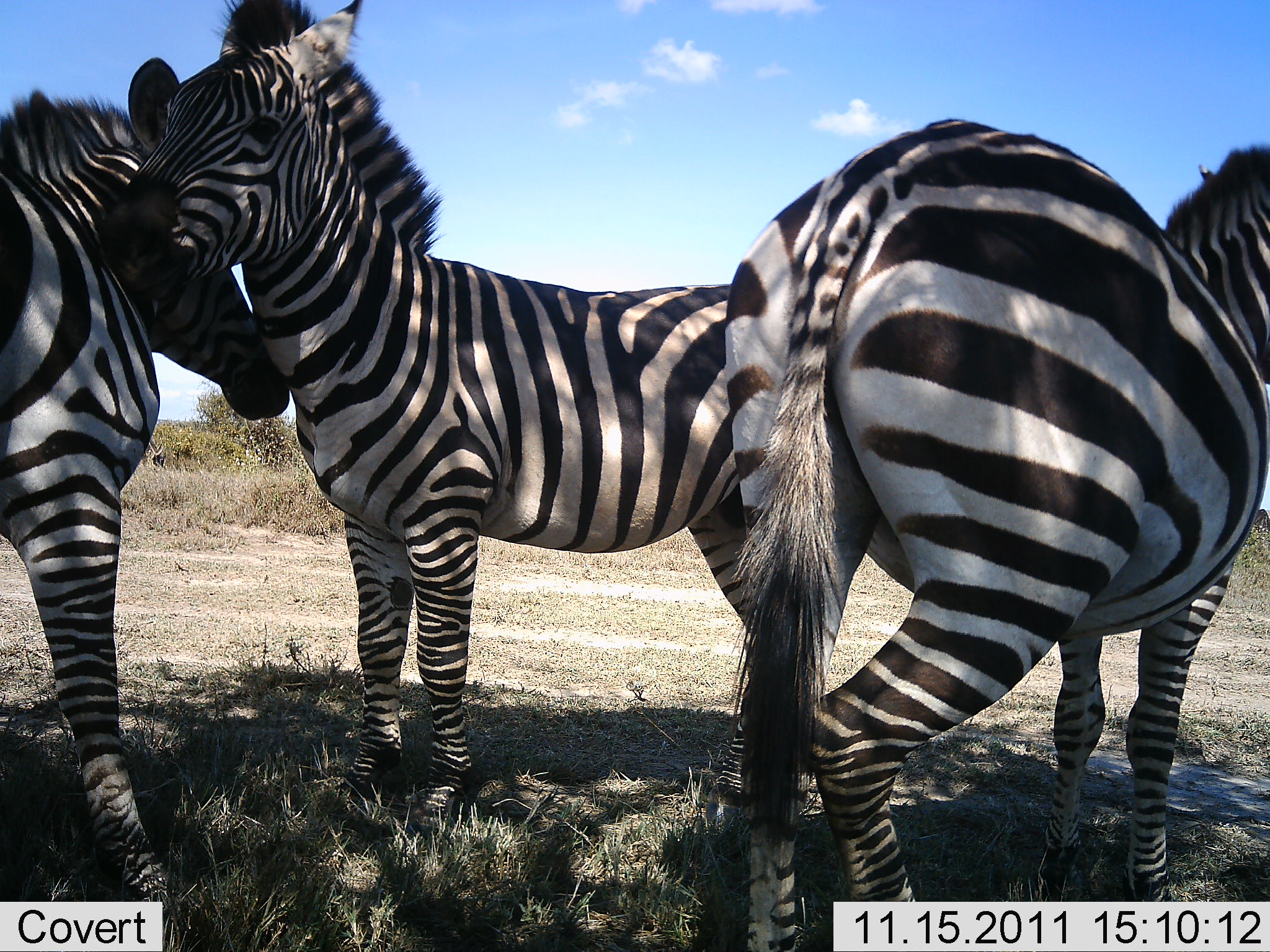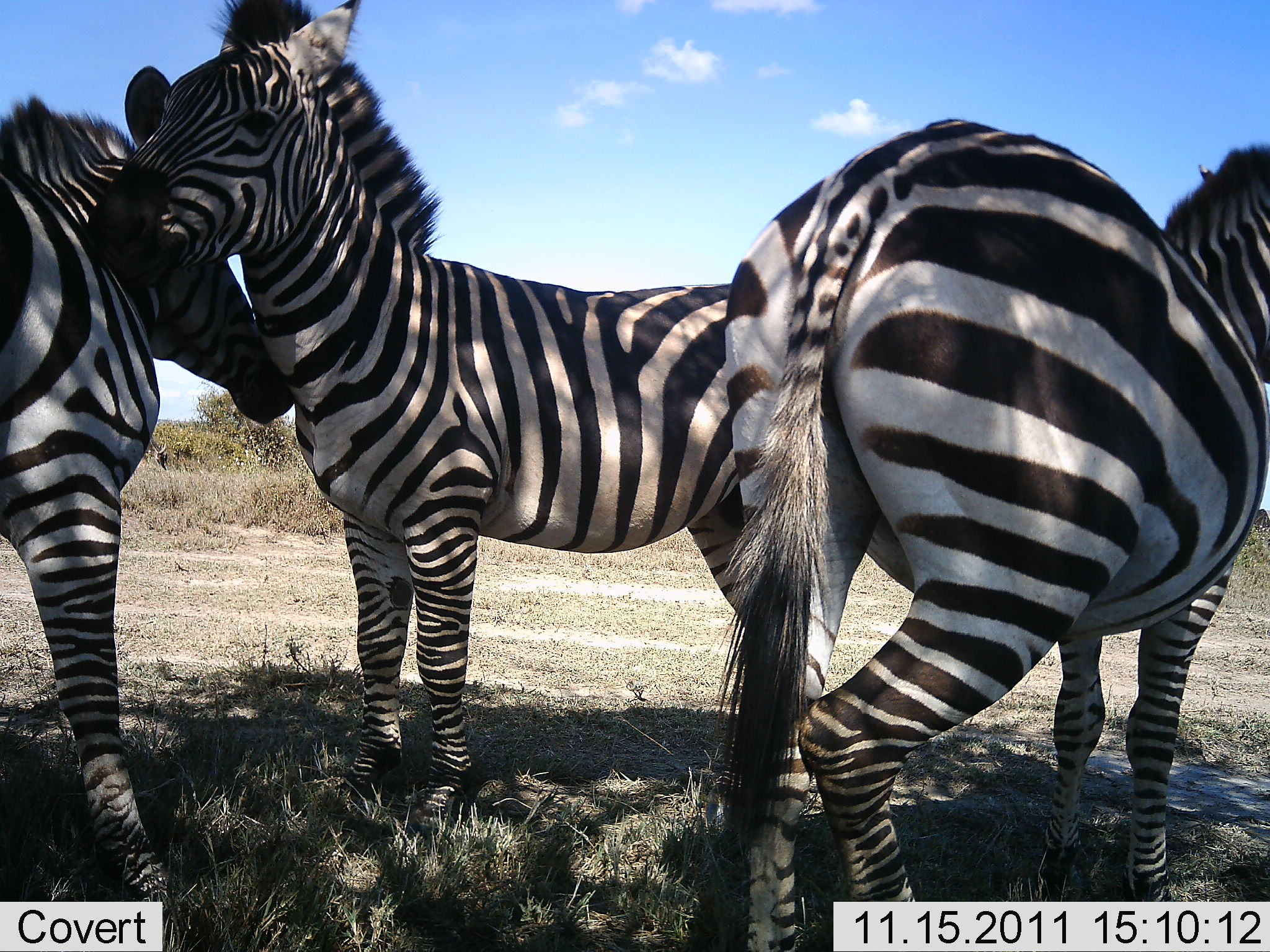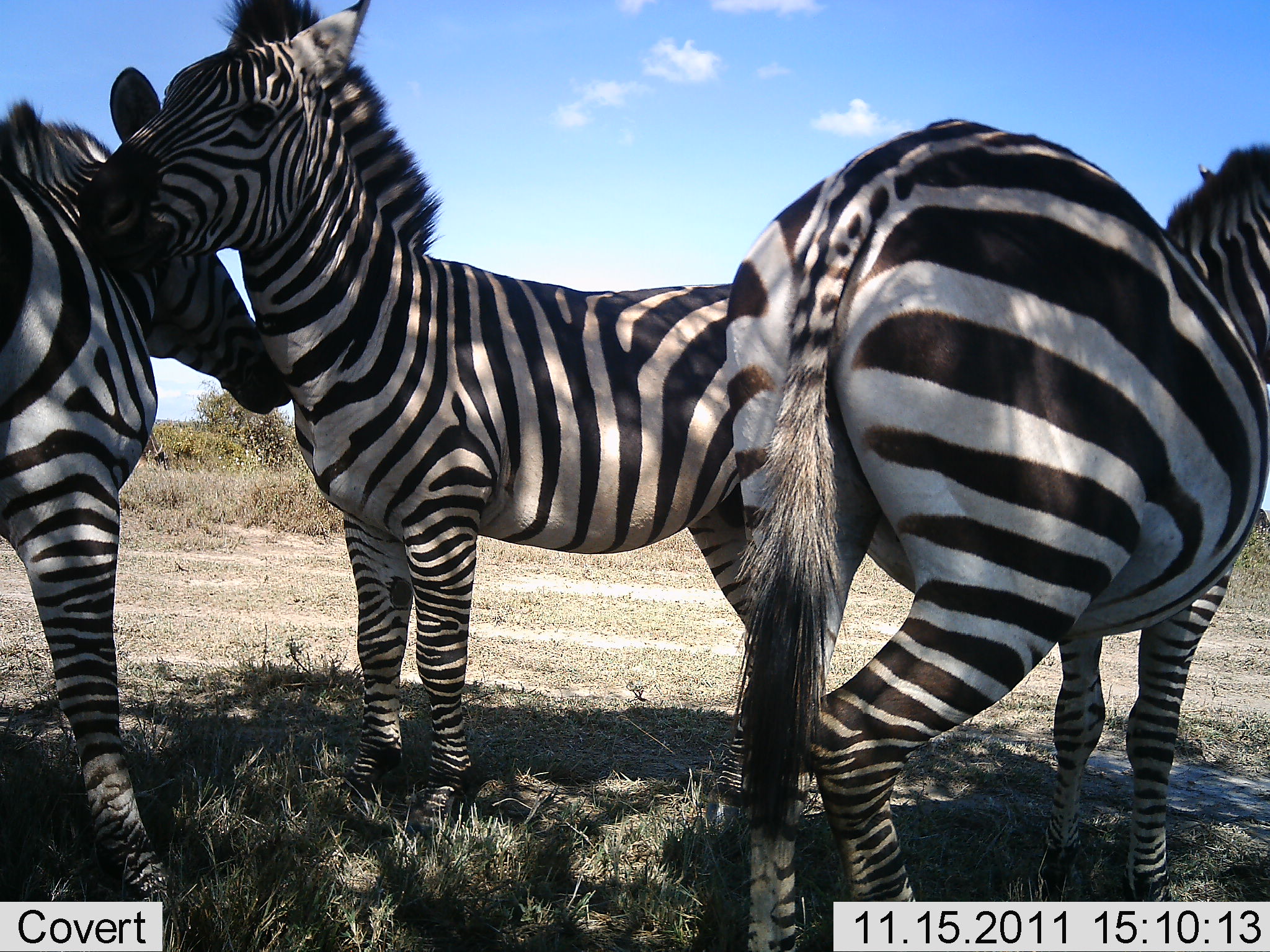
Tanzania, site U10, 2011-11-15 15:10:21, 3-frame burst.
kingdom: Animalia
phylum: Chordata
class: Mammalia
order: Perissodactyla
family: Equidae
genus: Equus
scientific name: Equus quagga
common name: plains zebra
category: zebra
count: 3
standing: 80%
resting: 0%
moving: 0%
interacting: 70%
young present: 0%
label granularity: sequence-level